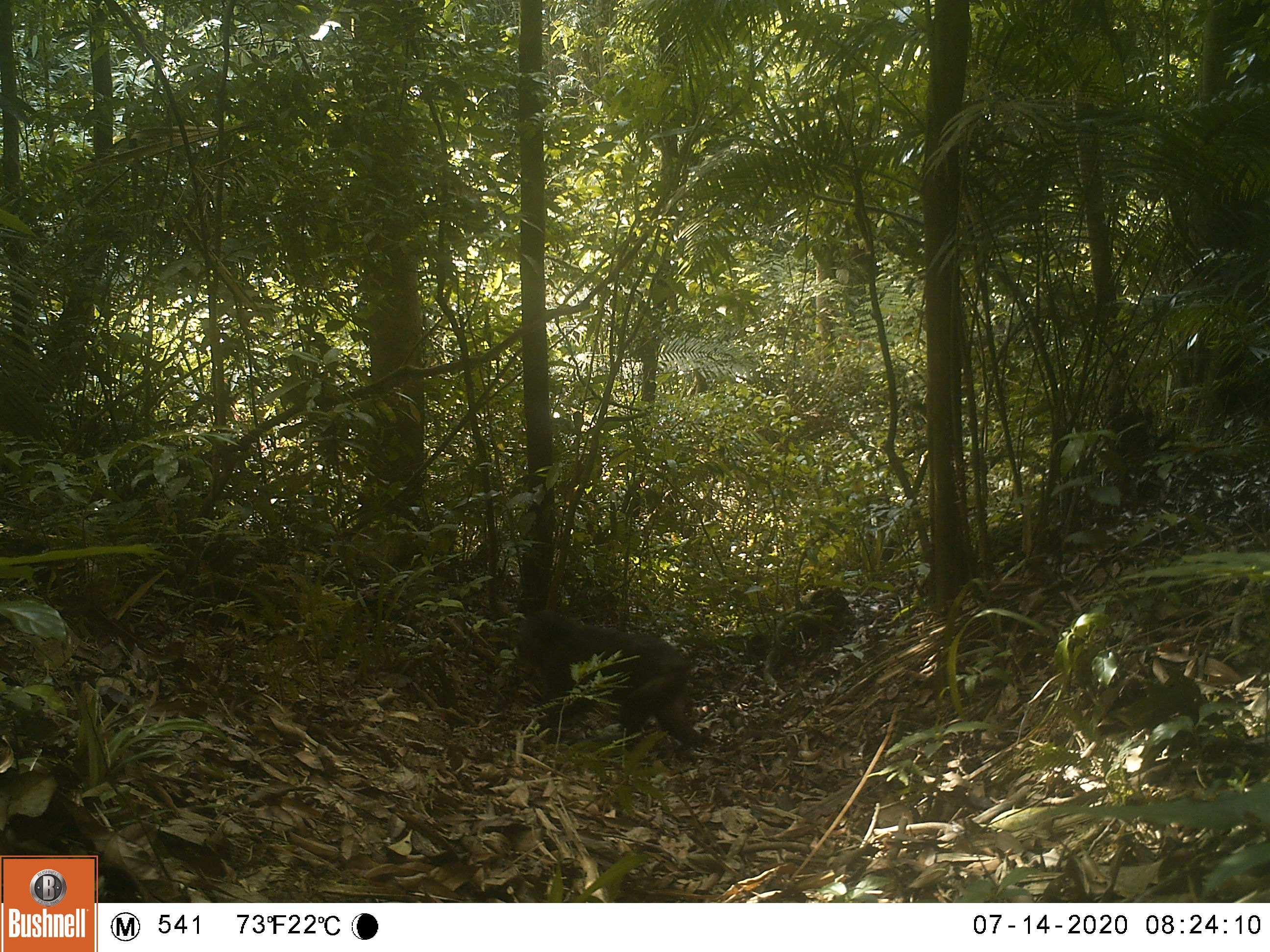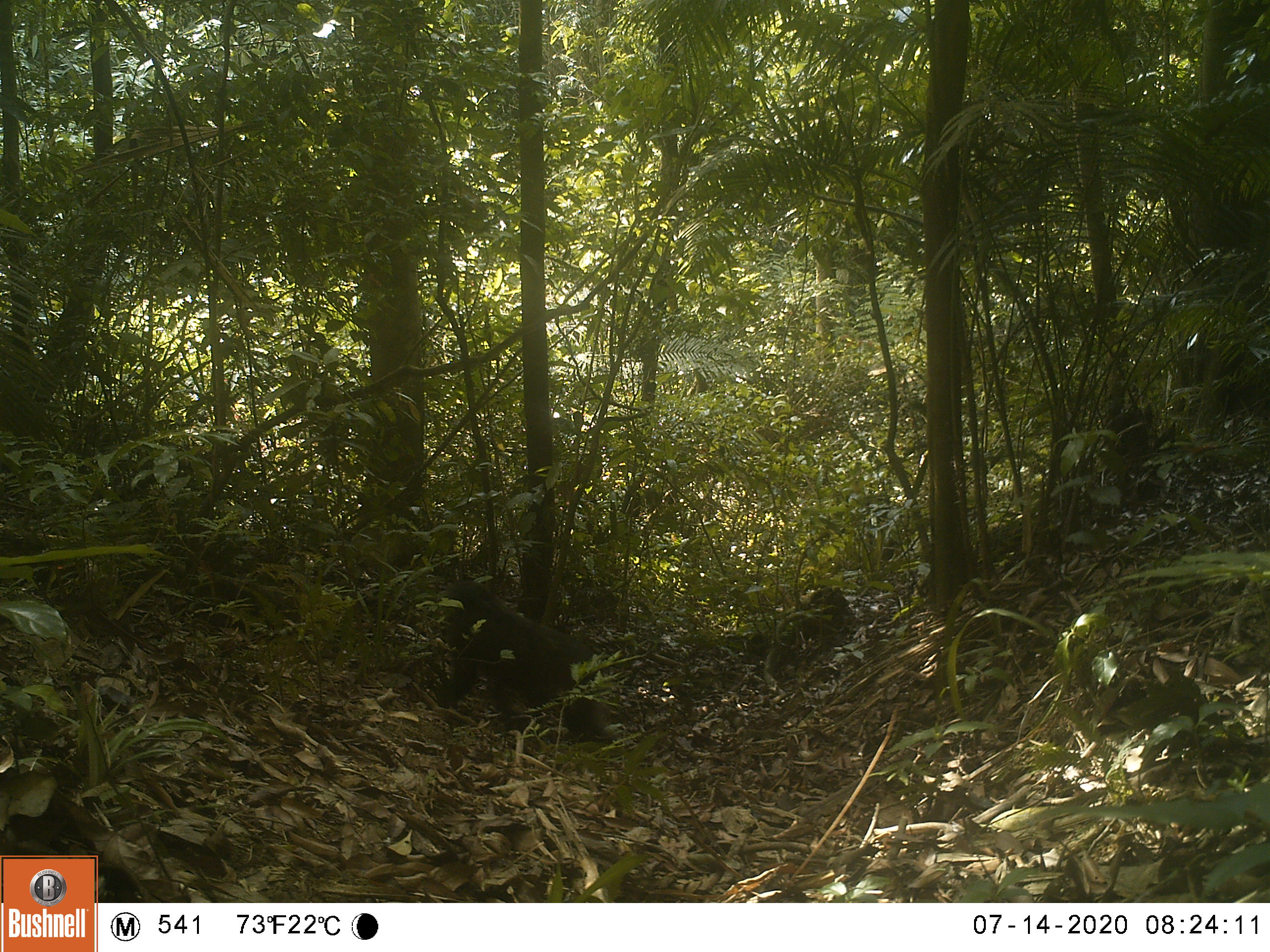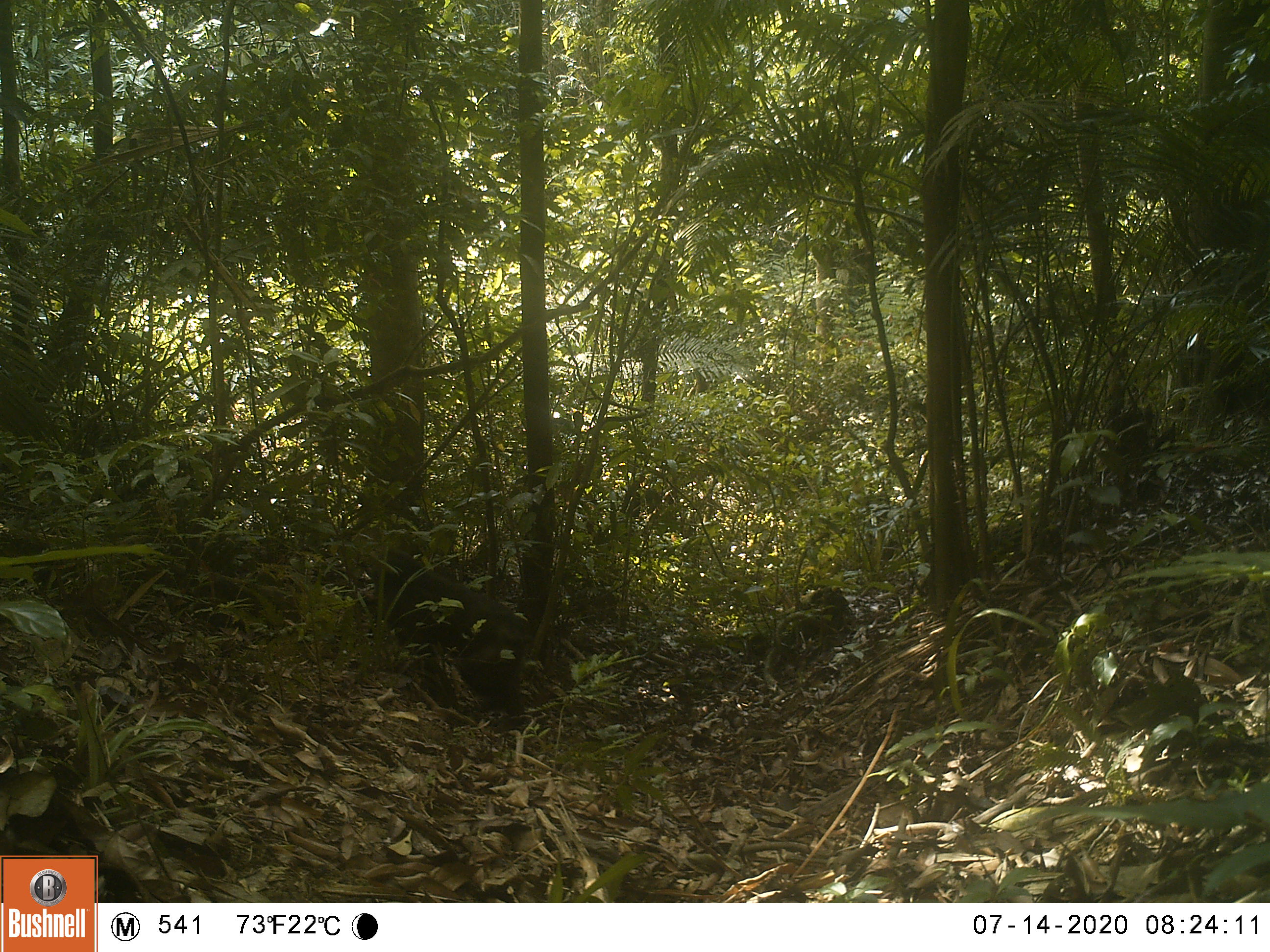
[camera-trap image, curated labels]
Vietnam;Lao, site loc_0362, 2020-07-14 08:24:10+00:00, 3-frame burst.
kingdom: Animalia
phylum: Chordata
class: Mammalia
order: Primates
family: Cercopithecidae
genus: Macaca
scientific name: Macaca arctoides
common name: stump-tailed macaque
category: stump tailed macaque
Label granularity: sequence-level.